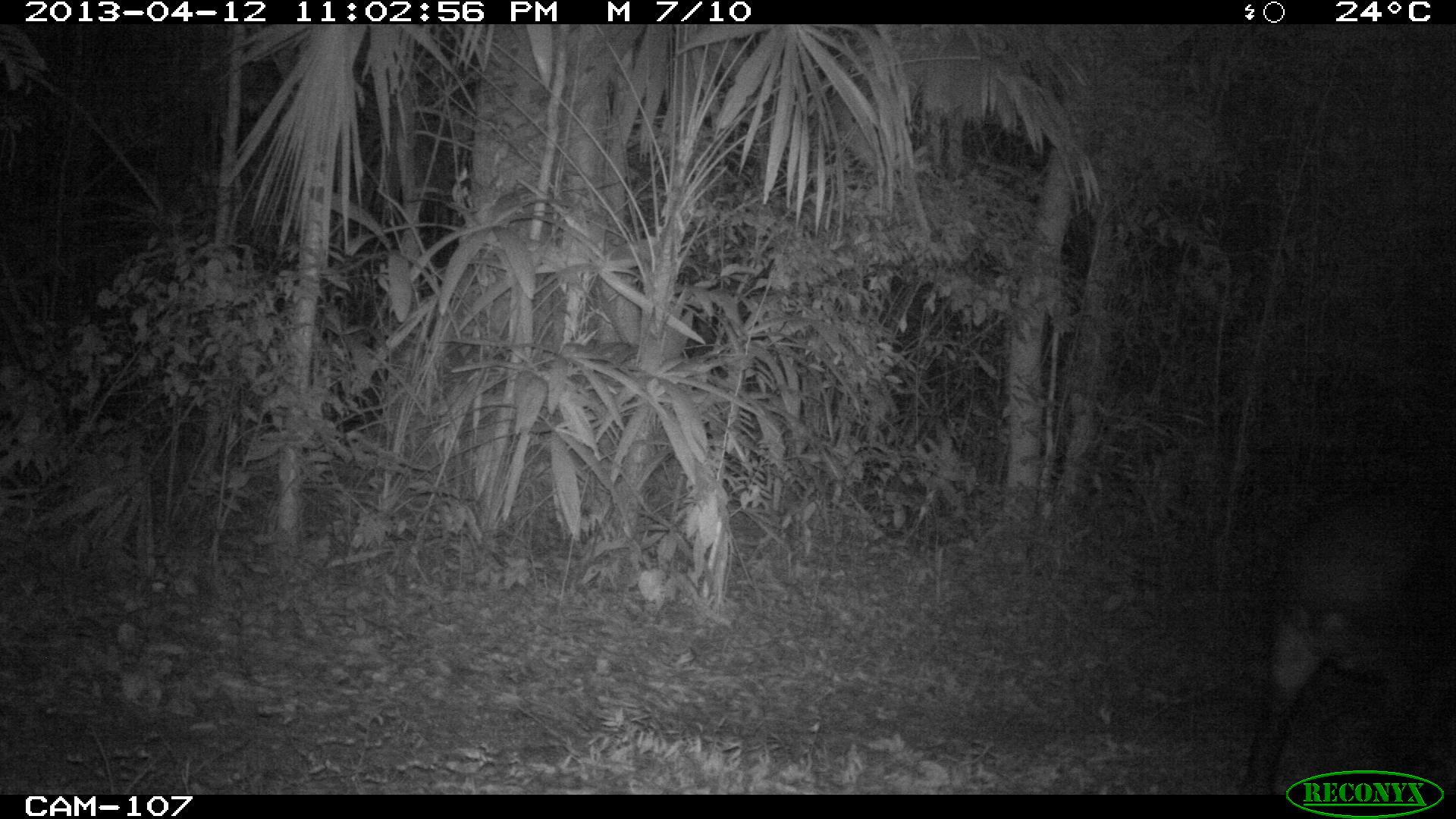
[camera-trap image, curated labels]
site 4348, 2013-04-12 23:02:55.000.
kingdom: Animalia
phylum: Chordata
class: Mammalia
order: Perissodactyla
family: Tapiridae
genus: Tapirus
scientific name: Tapirus bairdii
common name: baird's tapir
Tapirus bairdii (baird's tapir), count 1.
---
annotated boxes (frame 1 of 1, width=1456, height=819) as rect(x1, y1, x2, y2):
tapirus bairdii: rect(1238, 481, 1452, 795)